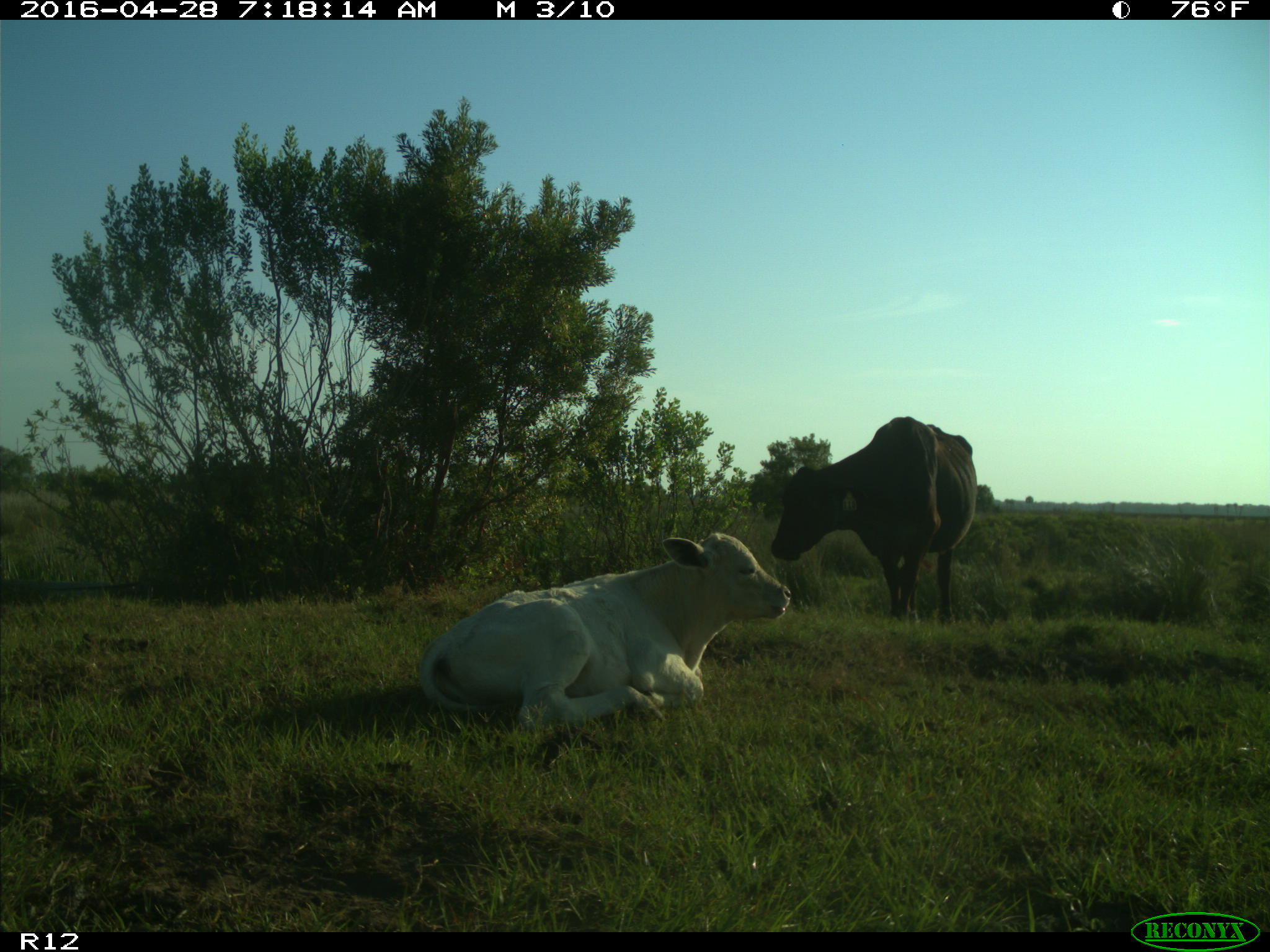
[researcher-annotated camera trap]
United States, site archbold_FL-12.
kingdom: Animalia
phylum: Chordata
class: Mammalia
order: Artiodactyla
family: Bovidae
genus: Bos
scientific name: Bos taurus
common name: domestic cow